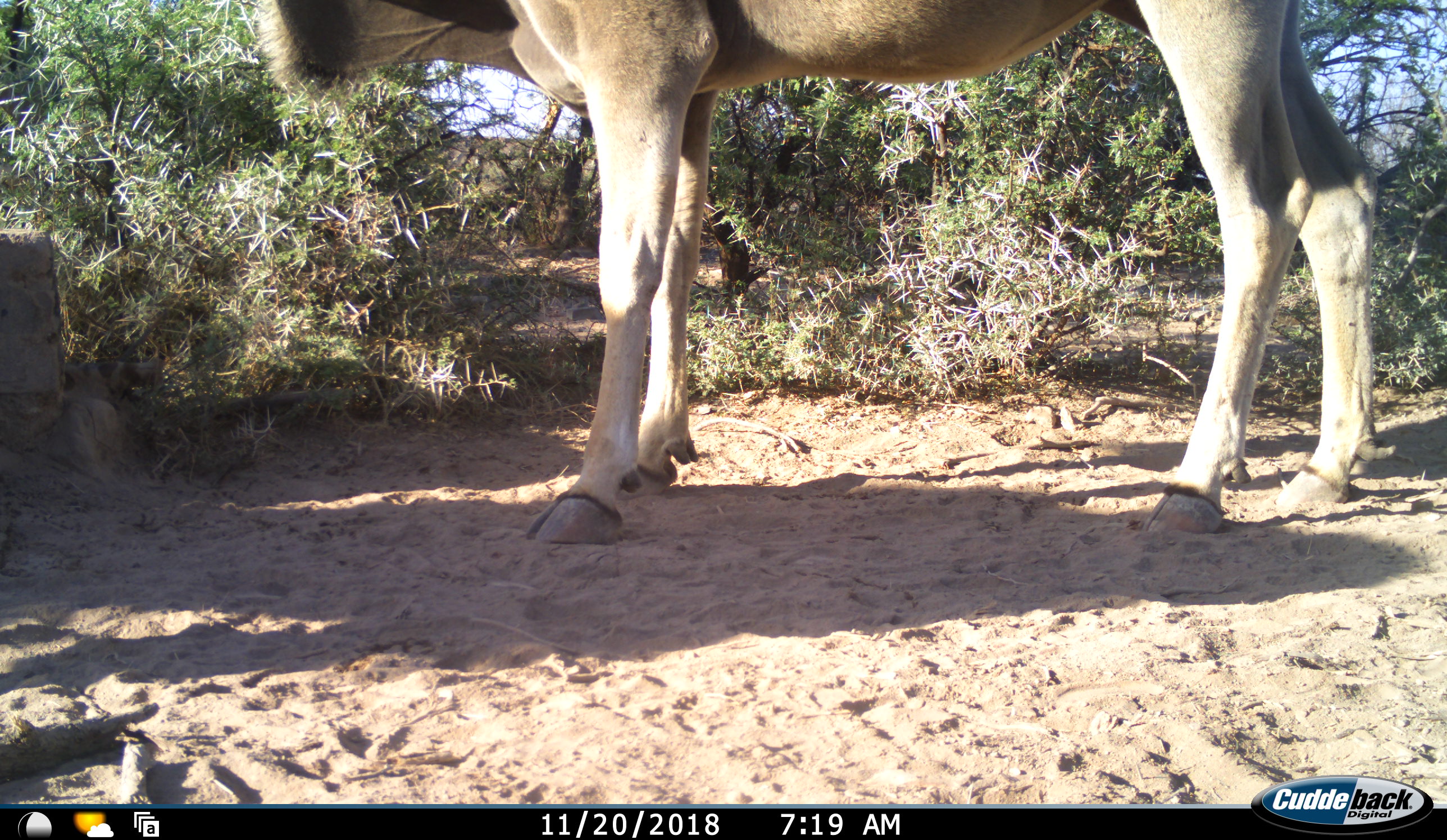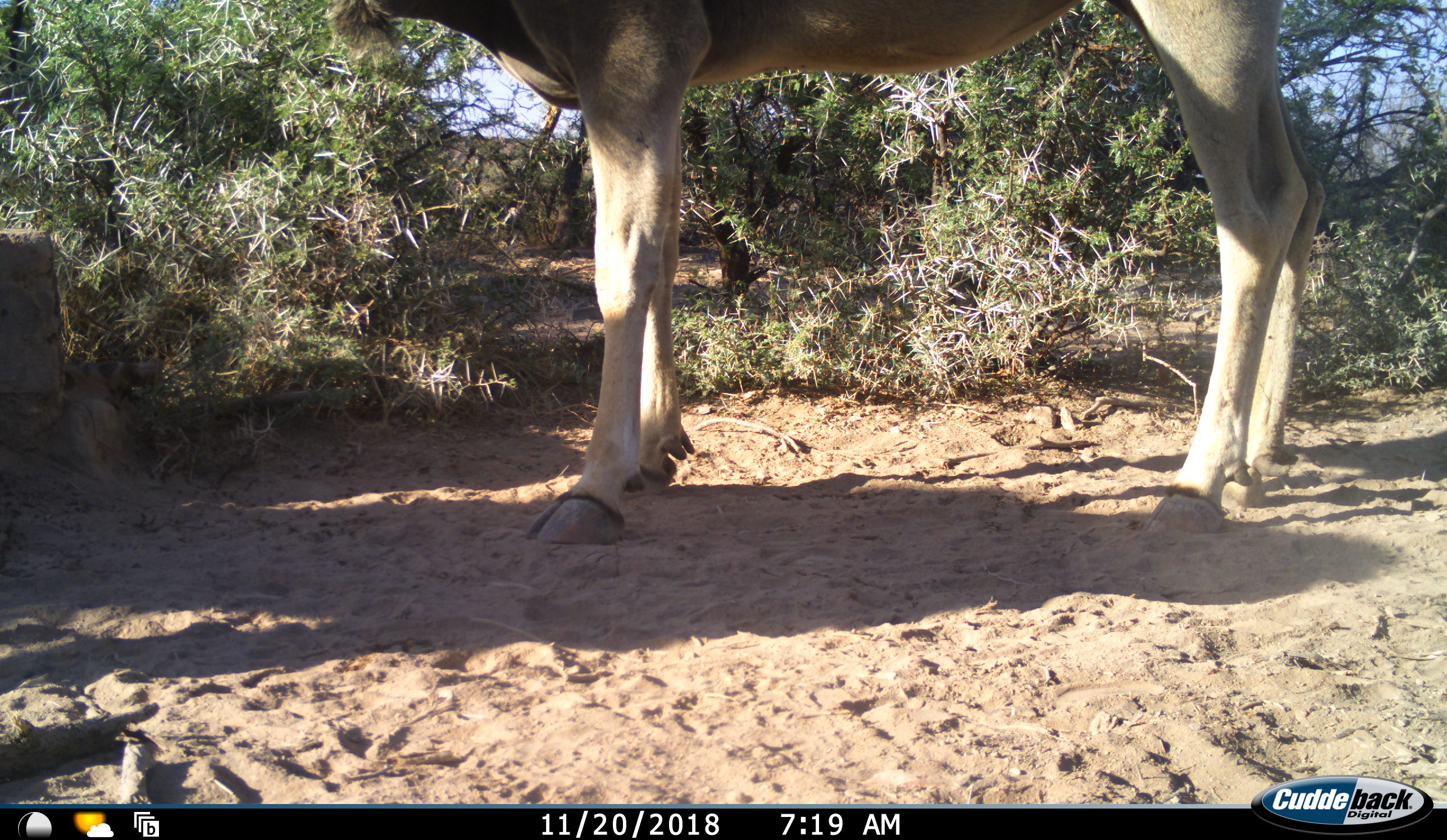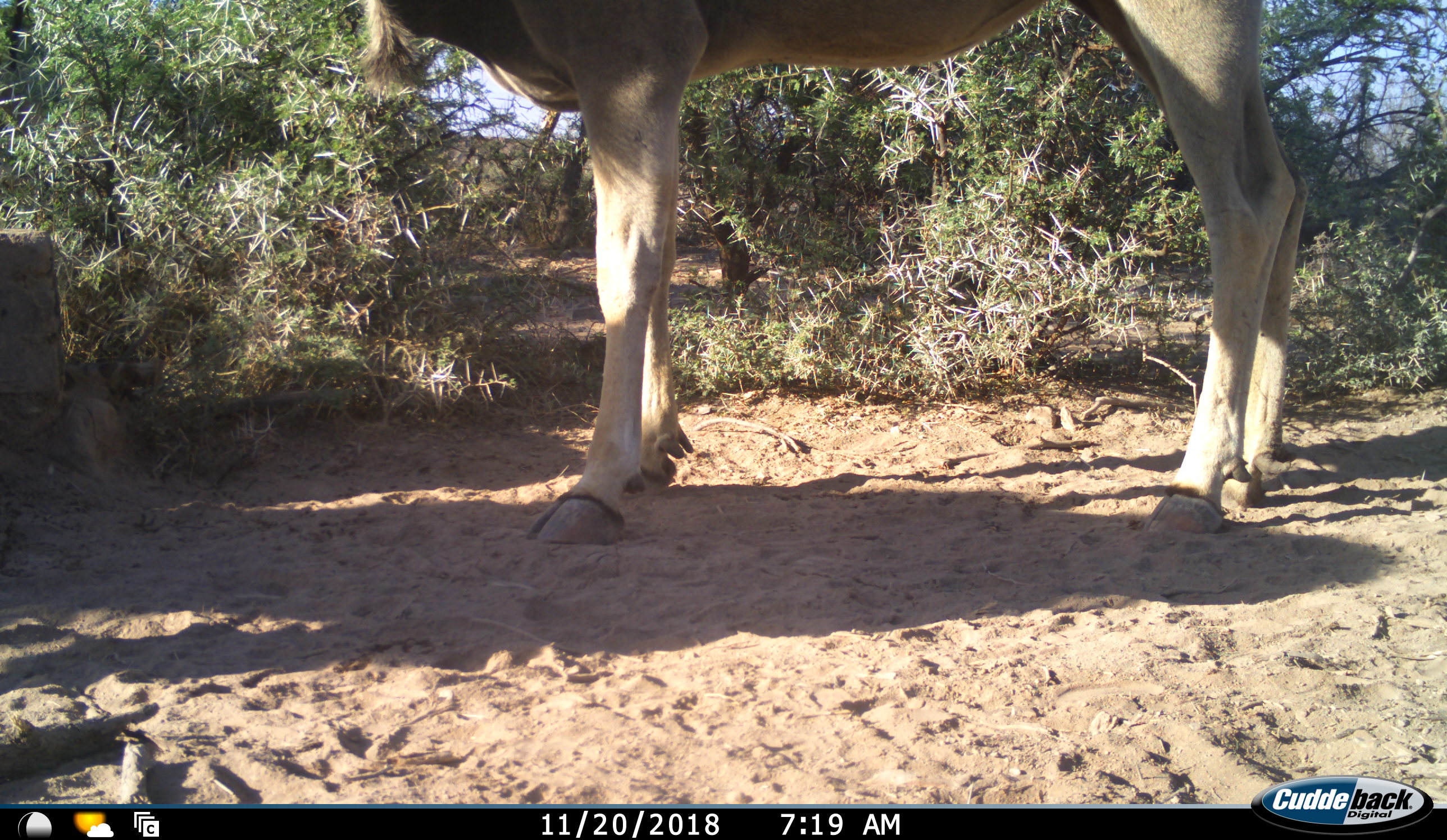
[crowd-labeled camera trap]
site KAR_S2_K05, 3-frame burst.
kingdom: Animalia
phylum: Chordata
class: Mammalia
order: Artiodactyla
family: Bovidae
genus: Tragelaphus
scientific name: Tragelaphus oryx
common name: eland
Eland (Tragelaphus oryx), count 1. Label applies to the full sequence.